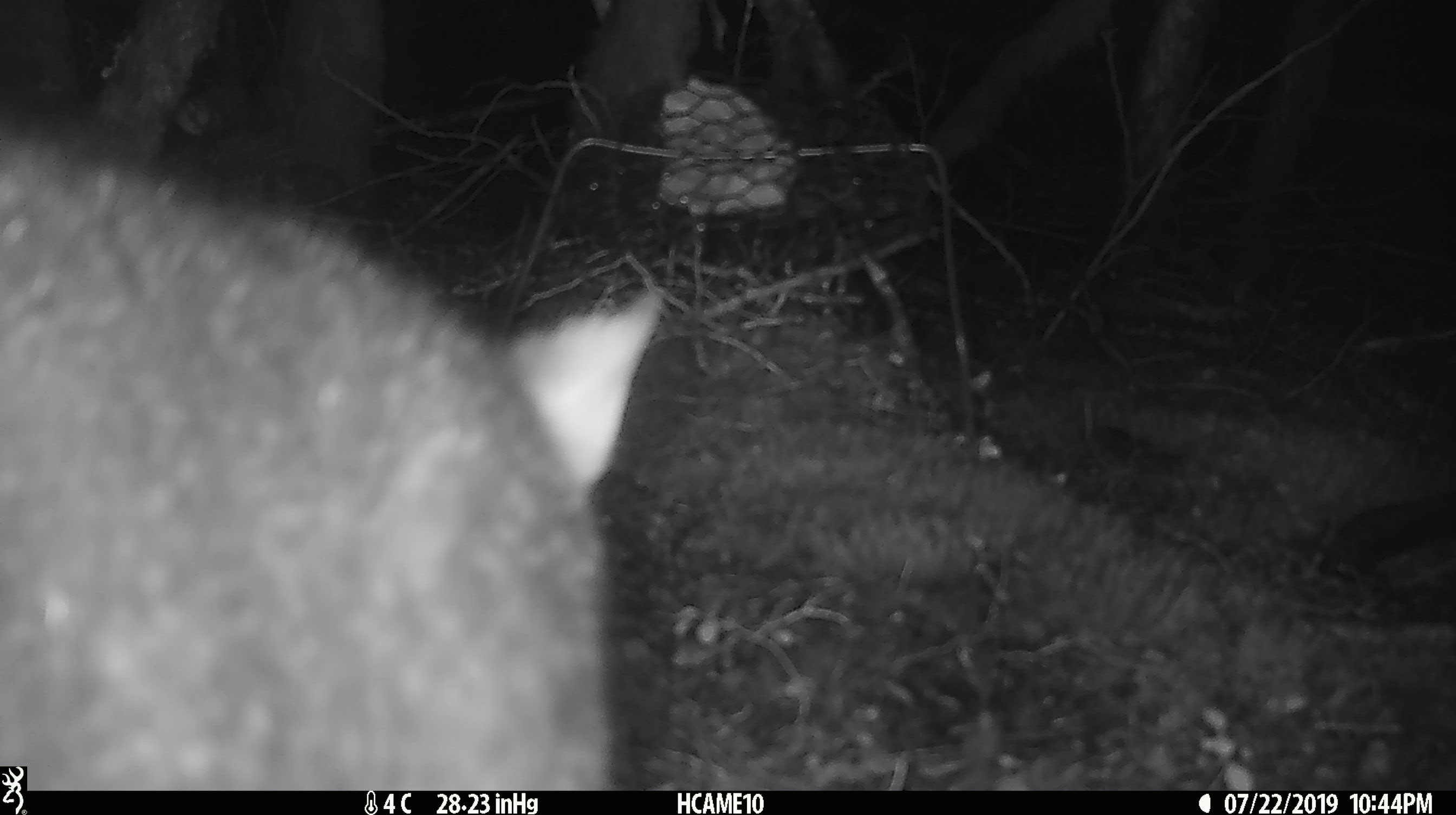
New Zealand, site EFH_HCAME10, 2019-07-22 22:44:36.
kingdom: Animalia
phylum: Chordata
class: Mammalia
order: Diprotodontia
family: Phalangeridae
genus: Trichosurus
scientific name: Trichosurus vulpecula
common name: common brushtail possum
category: possum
Possum (common brushtail possum) (Trichosurus vulpecula).